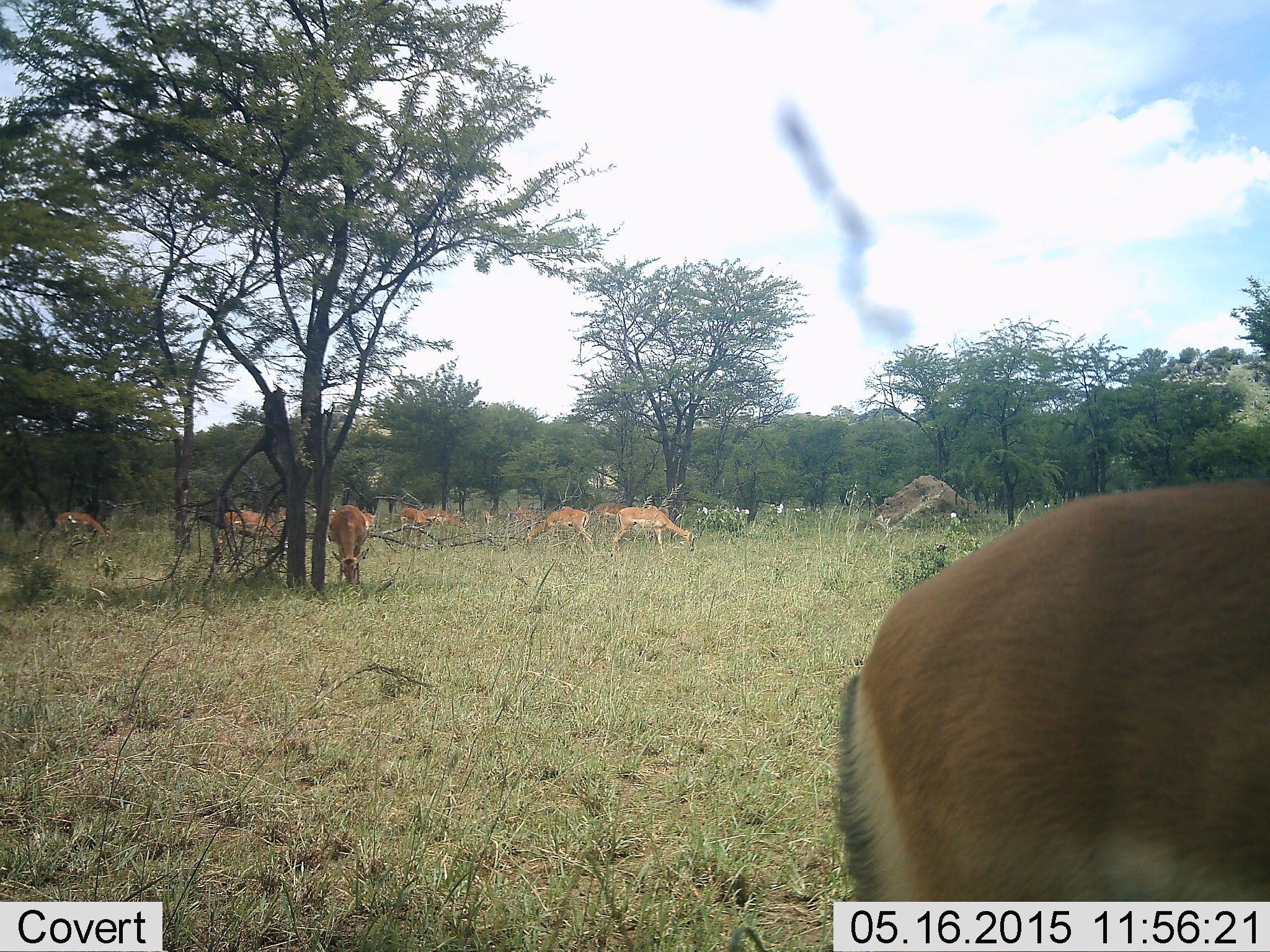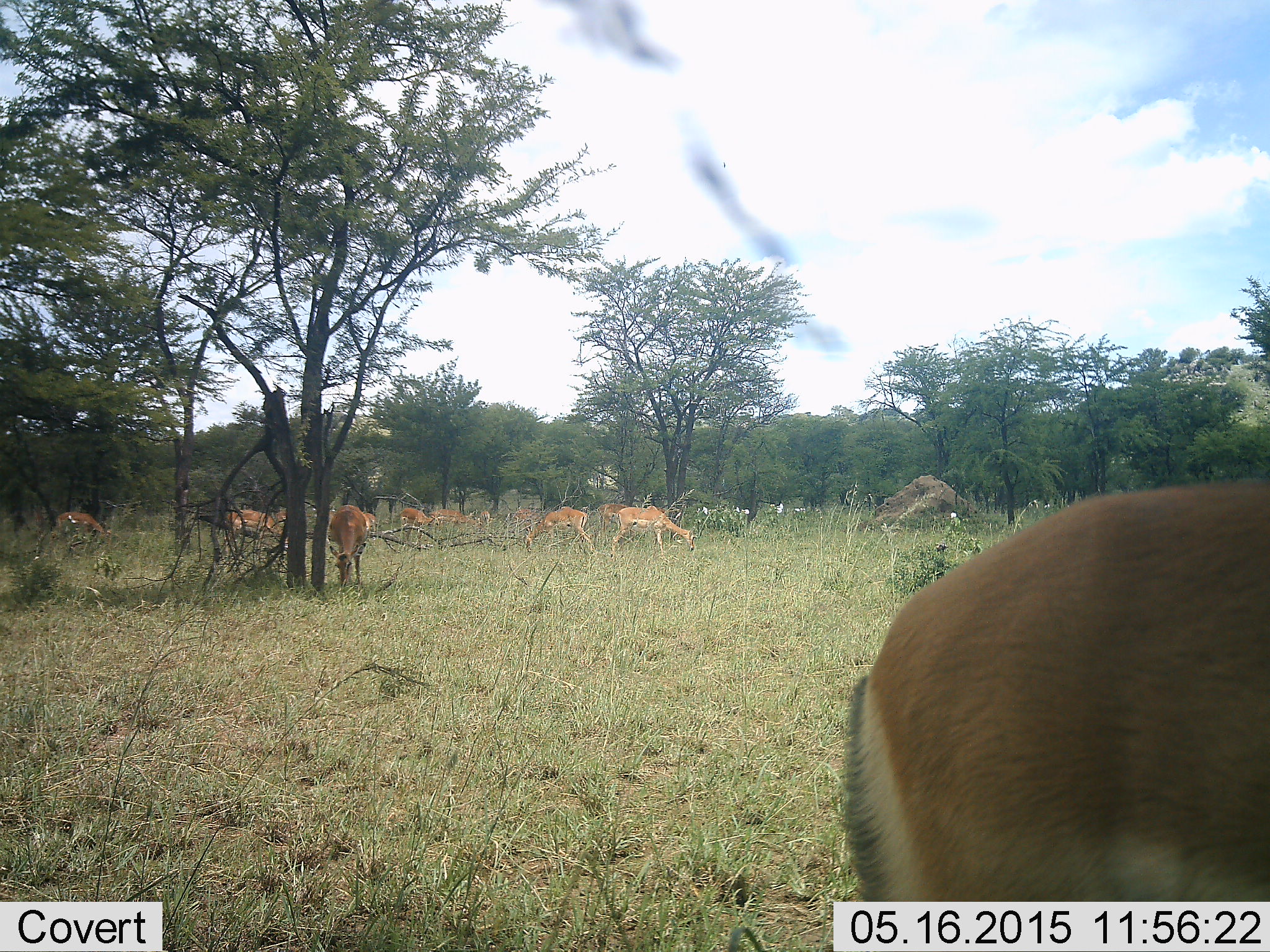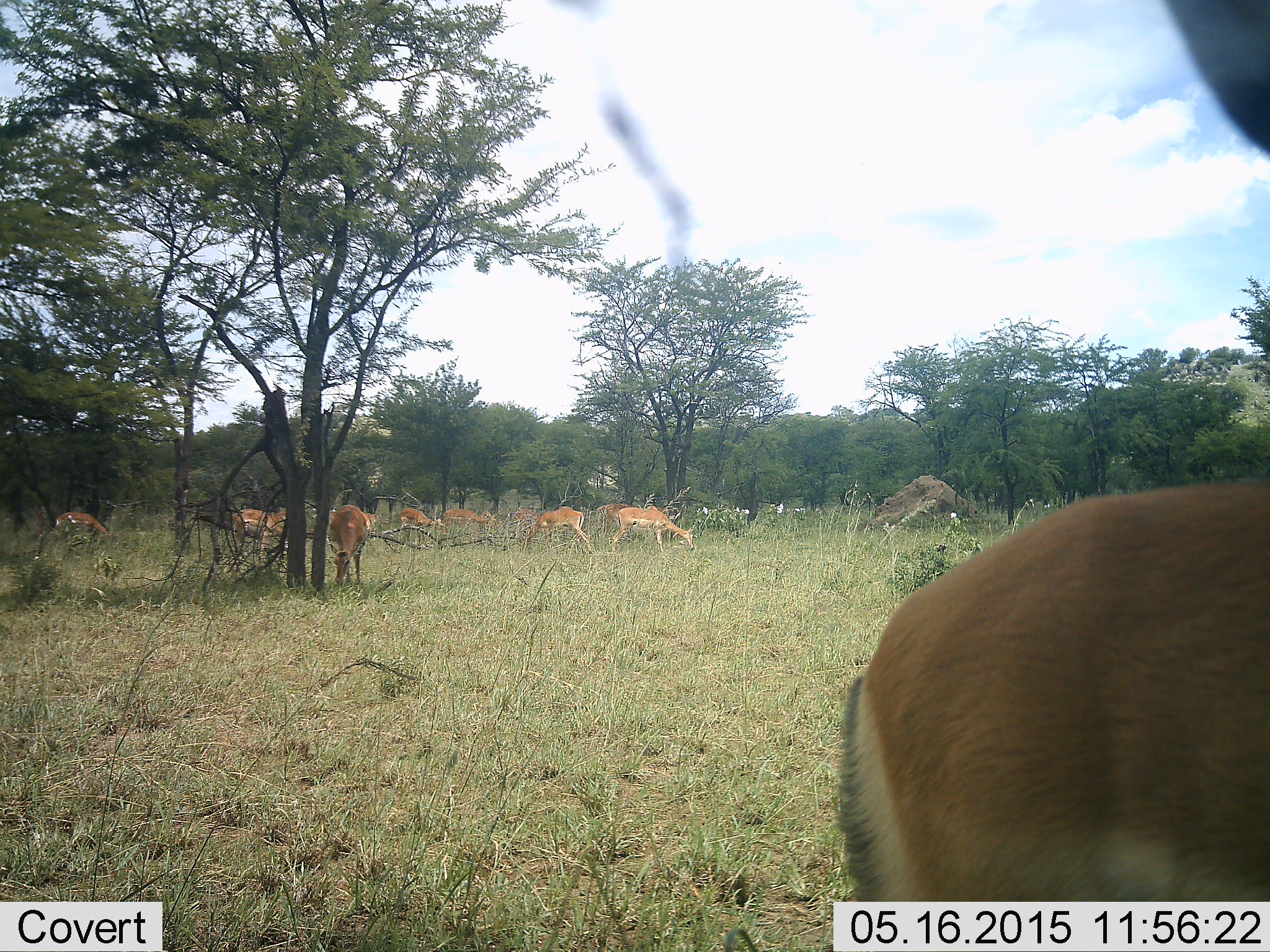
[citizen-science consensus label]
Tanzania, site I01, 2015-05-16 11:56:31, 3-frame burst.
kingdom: Animalia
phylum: Chordata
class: Mammalia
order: Artiodactyla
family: Bovidae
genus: Aepyceros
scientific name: Aepyceros melampus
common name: impala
Impala (Aepyceros melampus), count 10. Behavior (volunteer vote fractions): standing 50%, resting 0%, moving 0%, interacting 0%. Young present (vote fraction): 0%. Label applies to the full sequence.